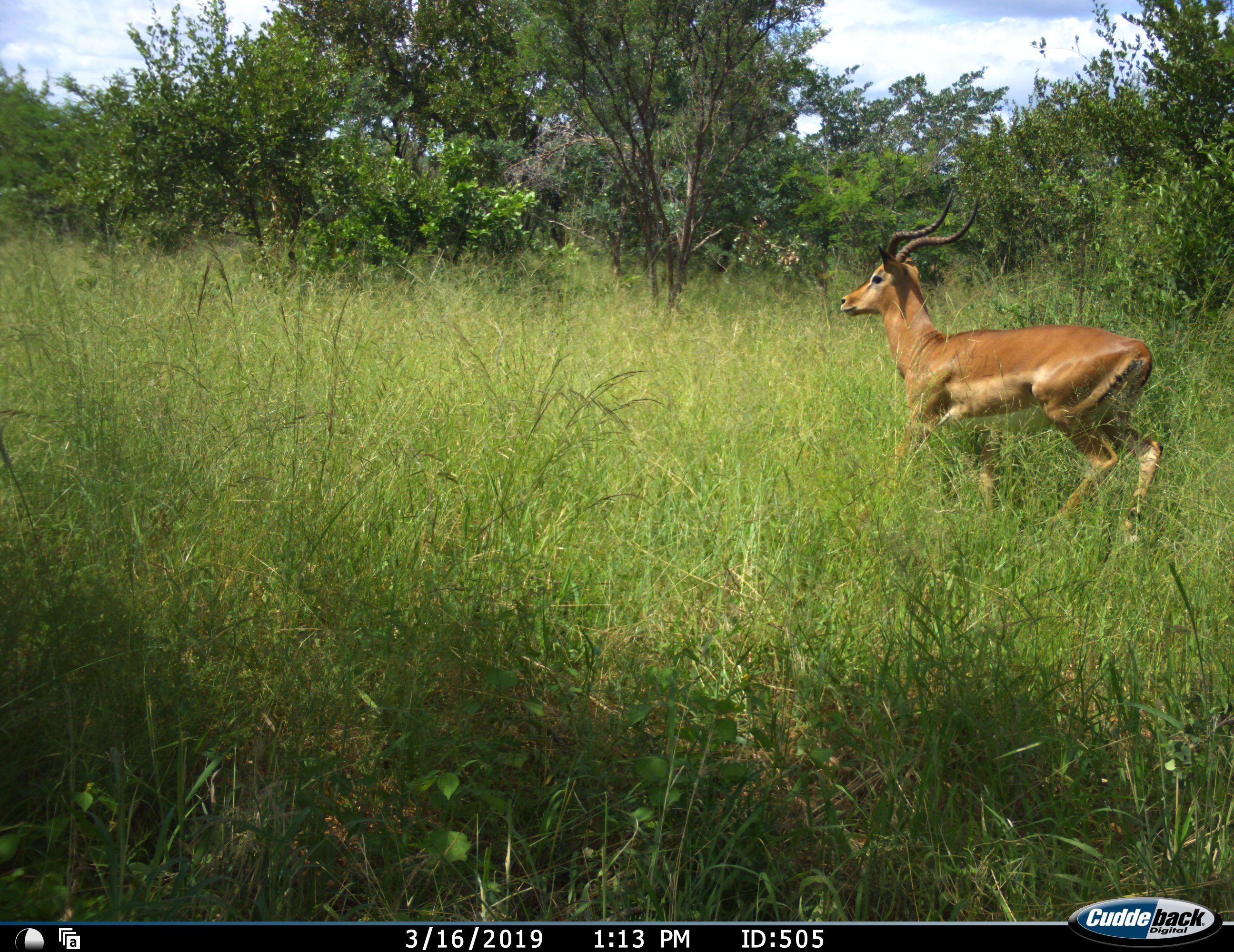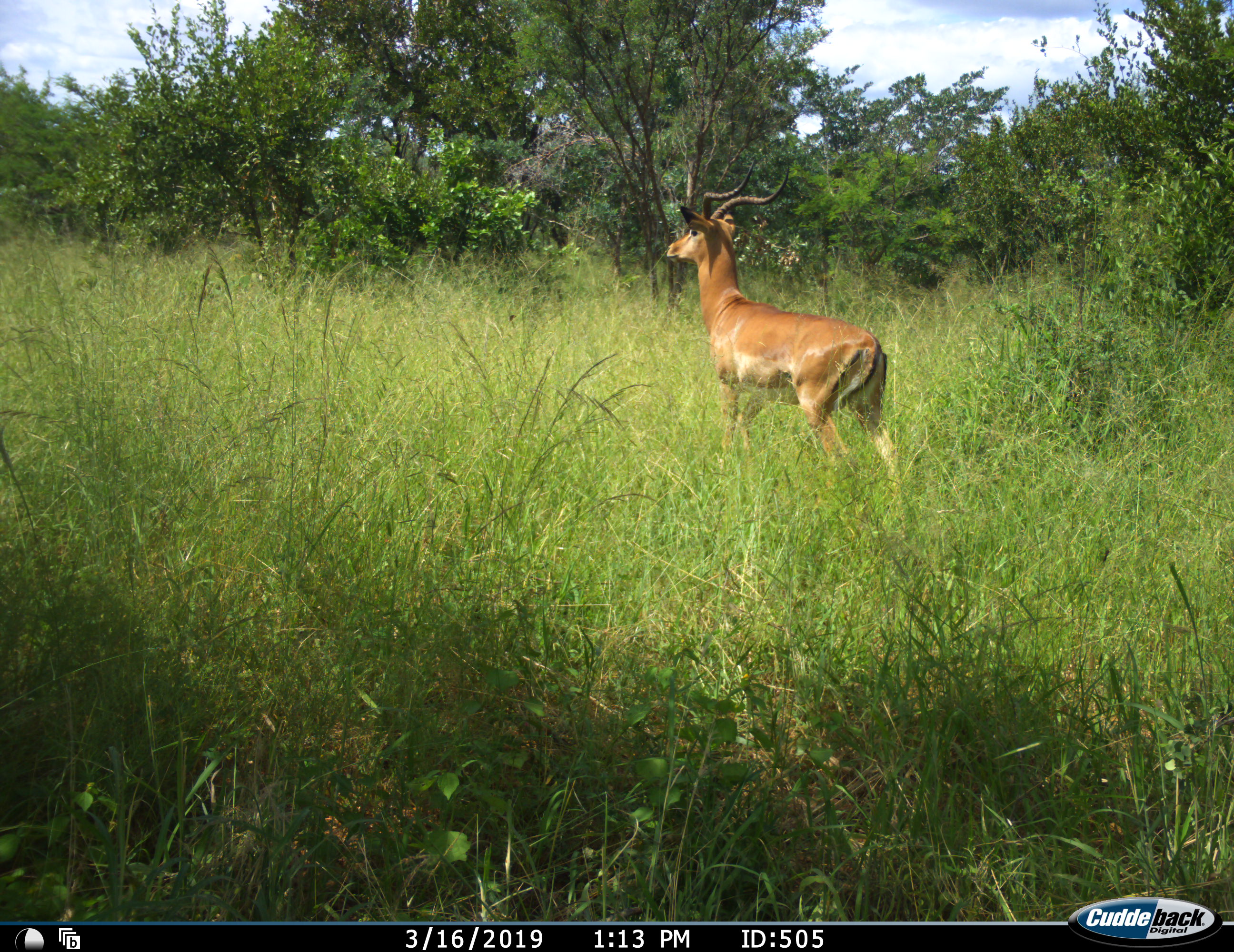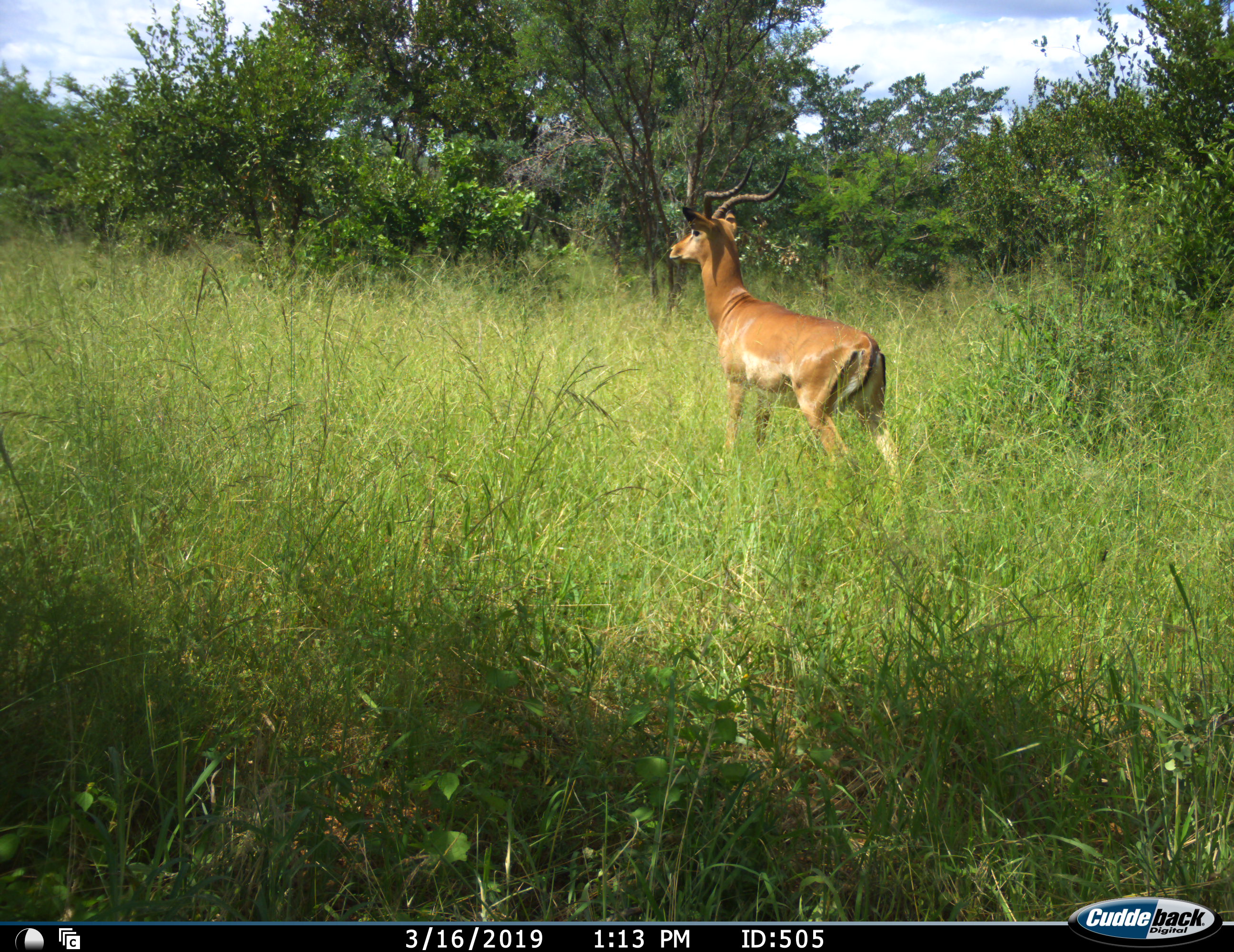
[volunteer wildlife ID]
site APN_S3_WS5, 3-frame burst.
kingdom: Animalia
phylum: Chordata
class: Mammalia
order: Artiodactyla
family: Bovidae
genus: Aepyceros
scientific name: Aepyceros melampus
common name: impala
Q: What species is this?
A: Impala (Aepyceros melampus).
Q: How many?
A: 1.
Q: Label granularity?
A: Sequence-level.